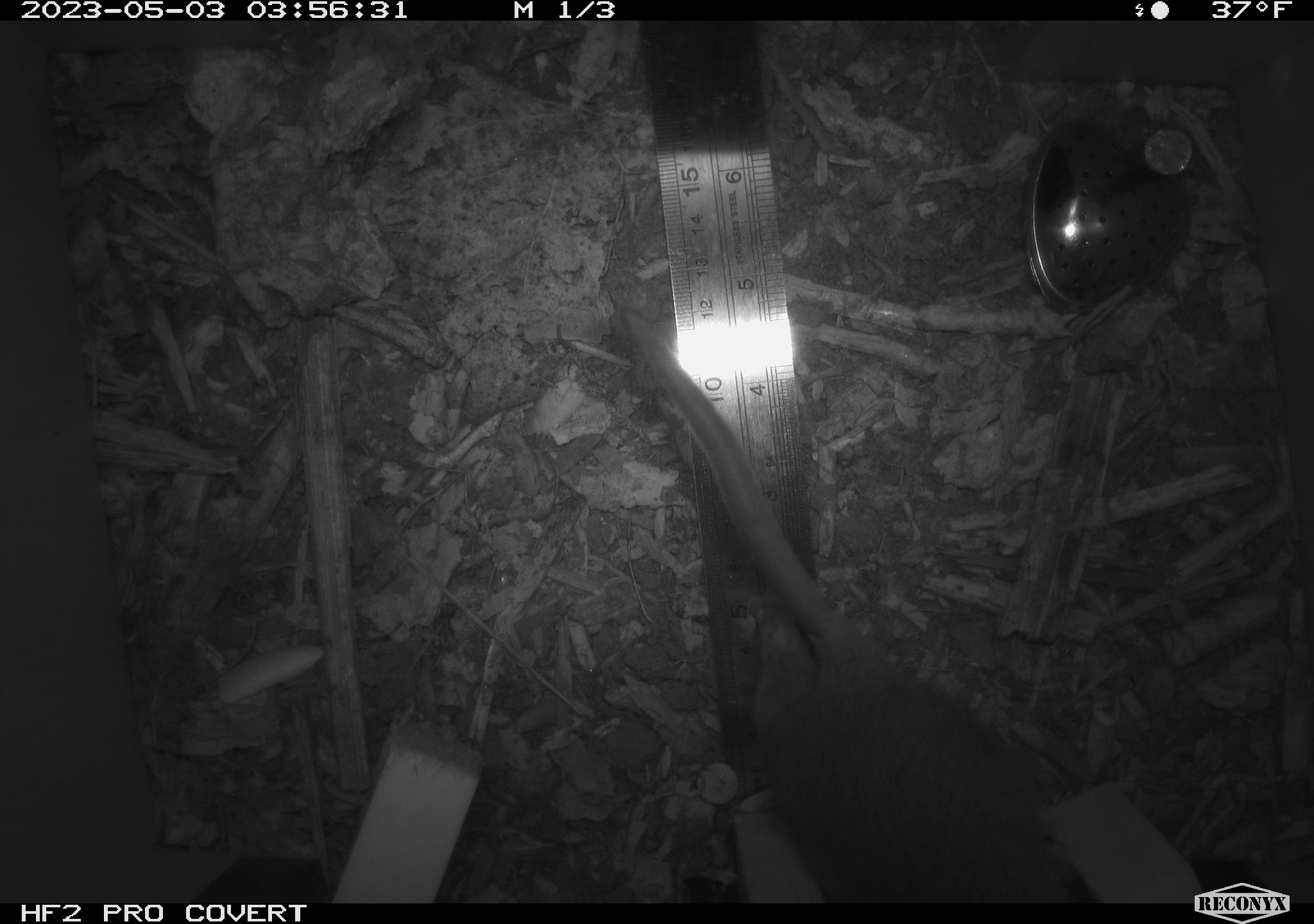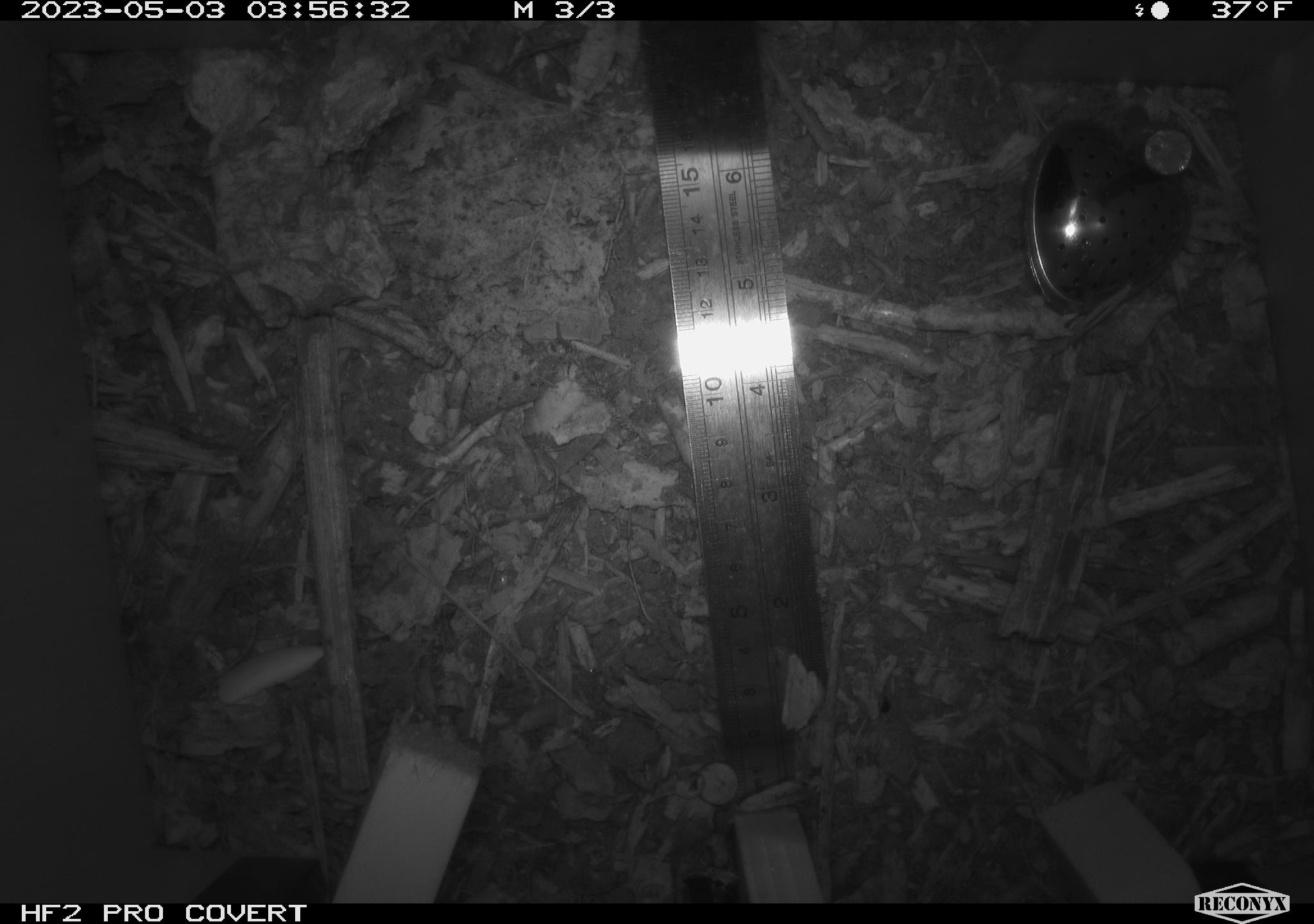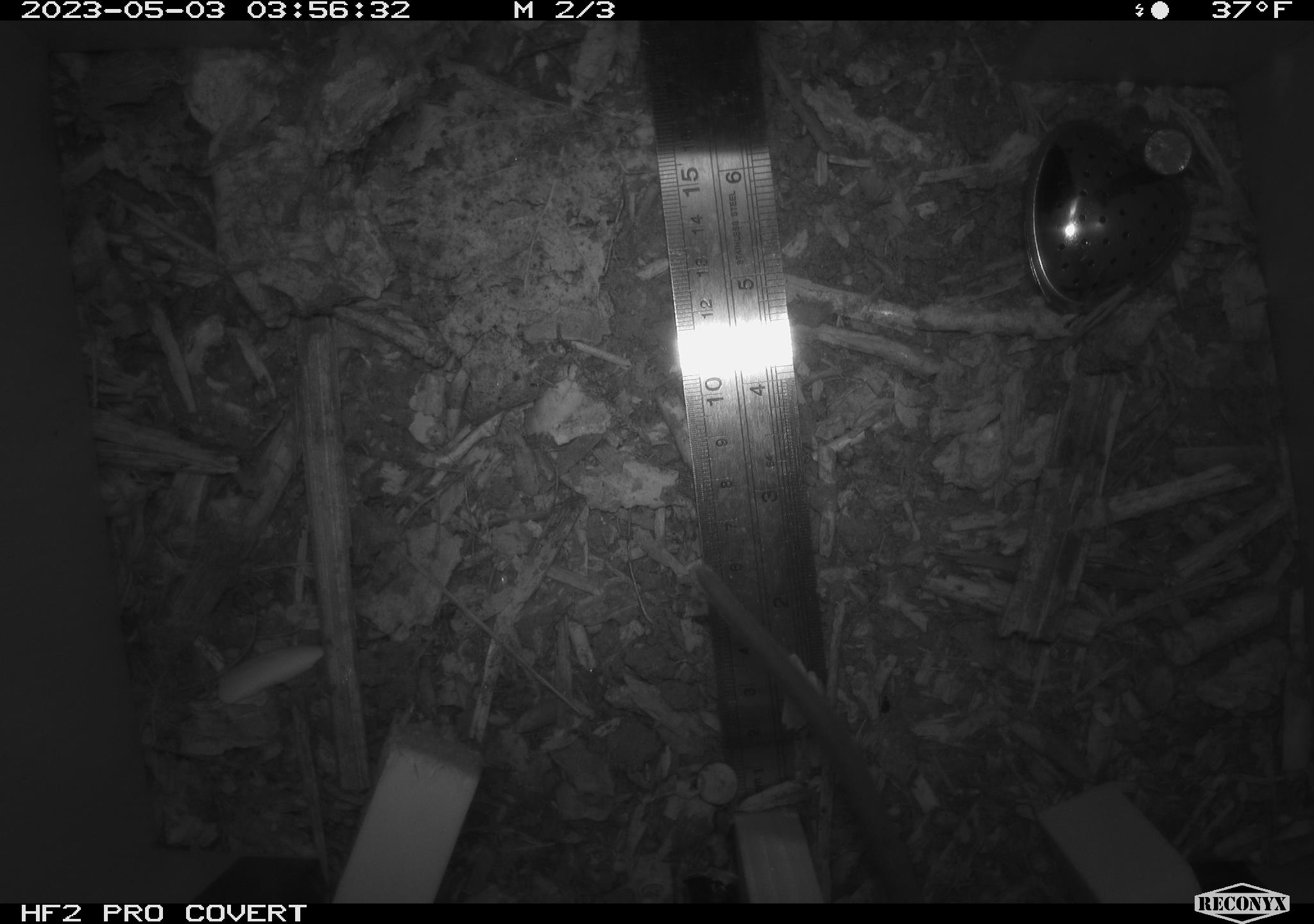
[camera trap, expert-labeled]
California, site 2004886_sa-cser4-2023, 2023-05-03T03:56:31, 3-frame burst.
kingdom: Animalia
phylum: Chordata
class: Mammalia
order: Rodentia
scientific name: Rodentia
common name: mouse species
Mouse species (Rodentia).